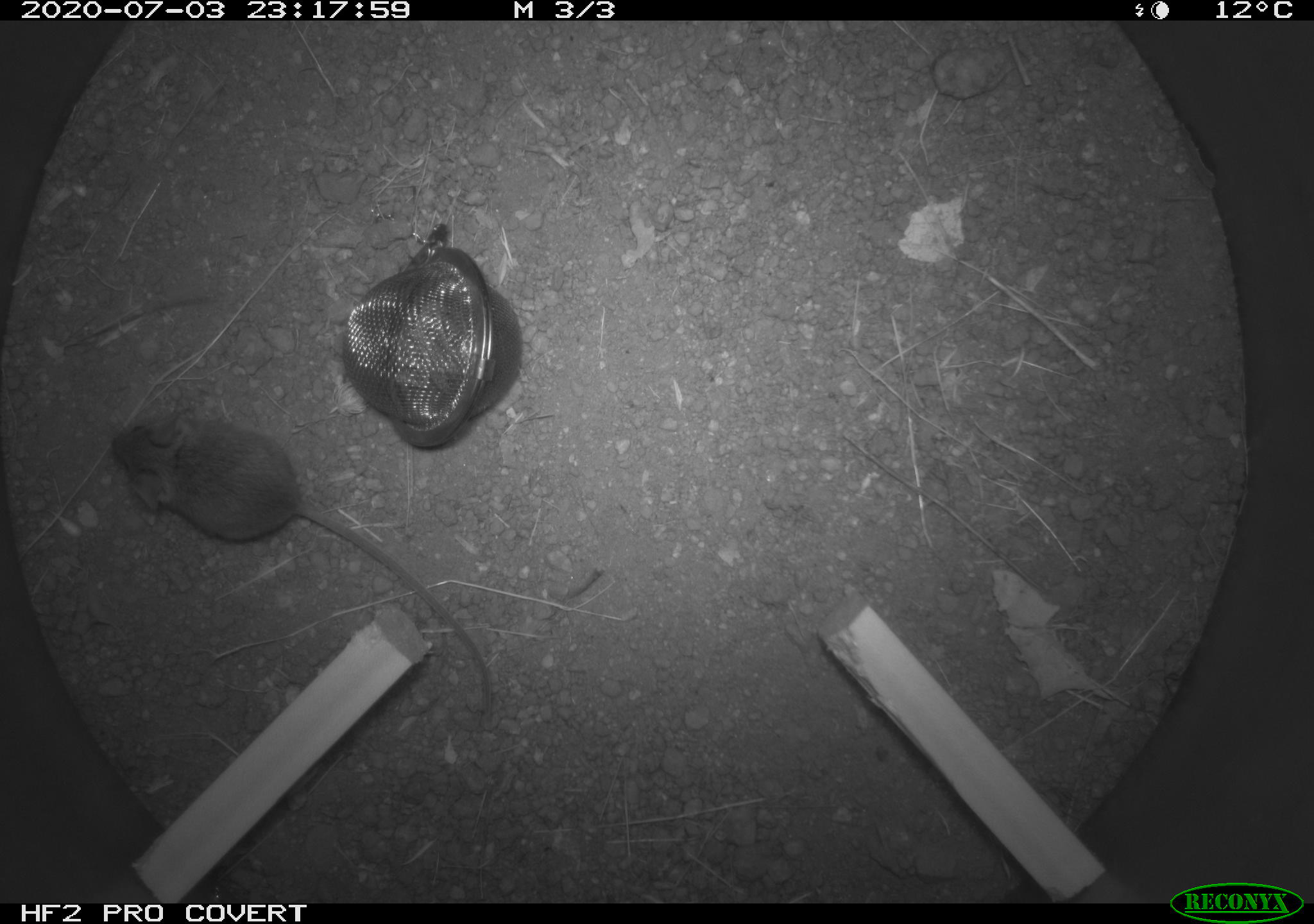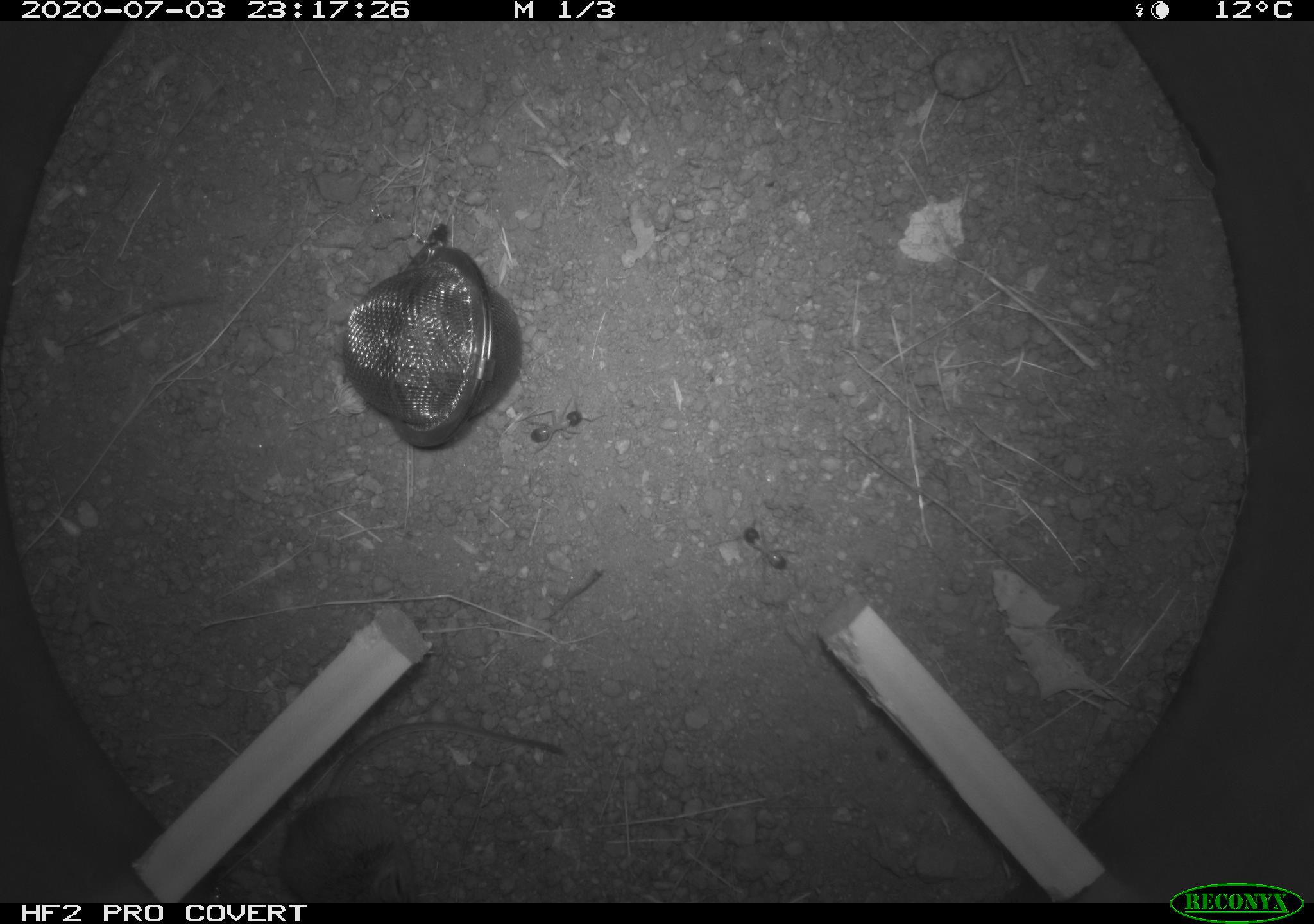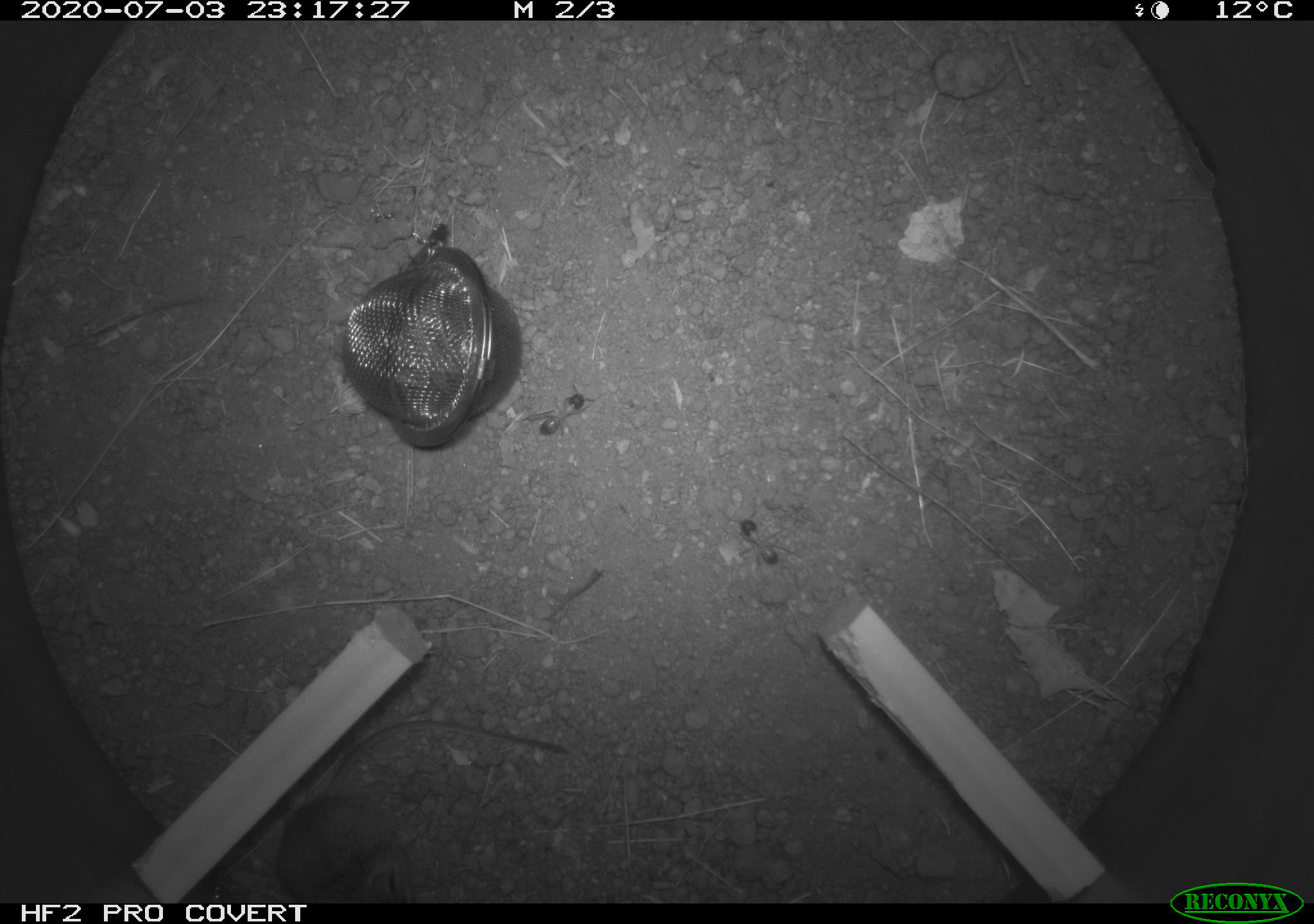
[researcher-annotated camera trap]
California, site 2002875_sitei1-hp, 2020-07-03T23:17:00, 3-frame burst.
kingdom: Animalia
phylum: Chordata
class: Mammalia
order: Rodentia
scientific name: Rodentia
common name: rodent